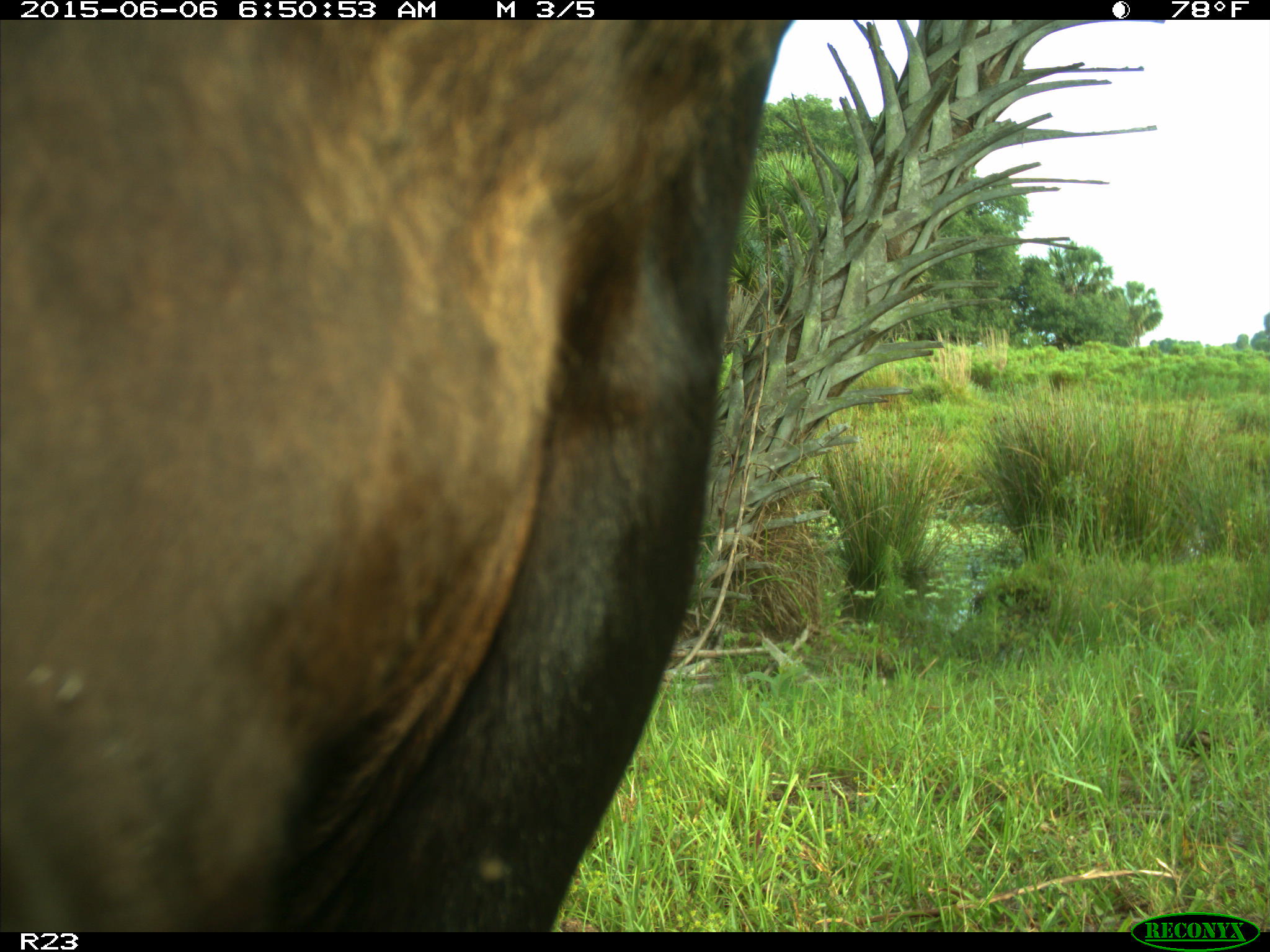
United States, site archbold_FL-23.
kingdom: Animalia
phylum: Chordata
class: Mammalia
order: Artiodactyla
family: Bovidae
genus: Bos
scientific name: Bos taurus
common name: domestic cow